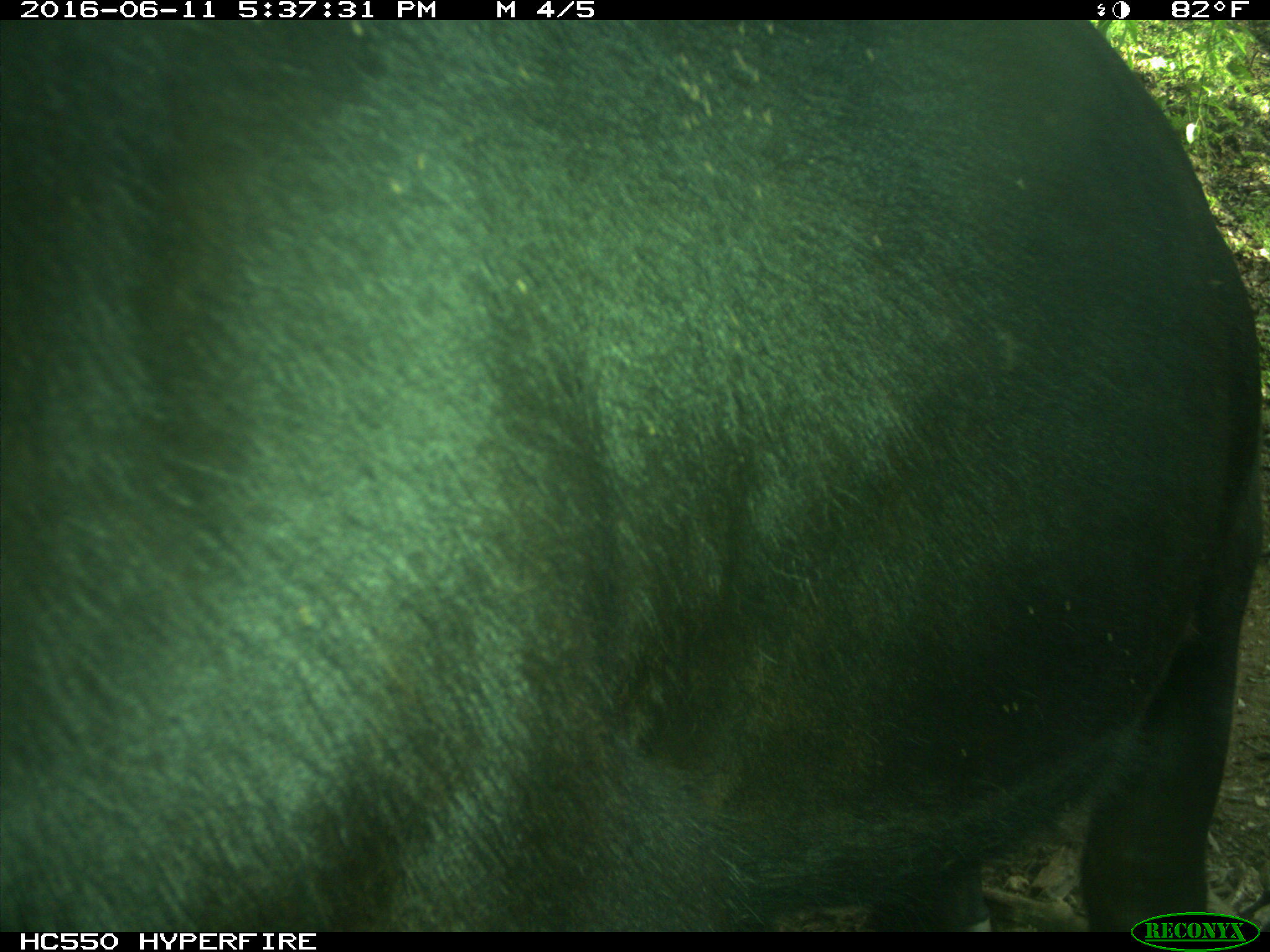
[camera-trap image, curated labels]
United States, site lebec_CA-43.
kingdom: Animalia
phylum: Chordata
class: Mammalia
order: Artiodactyla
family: Bovidae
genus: Bos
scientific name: Bos taurus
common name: domestic cow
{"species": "Bos taurus (domestic cow)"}